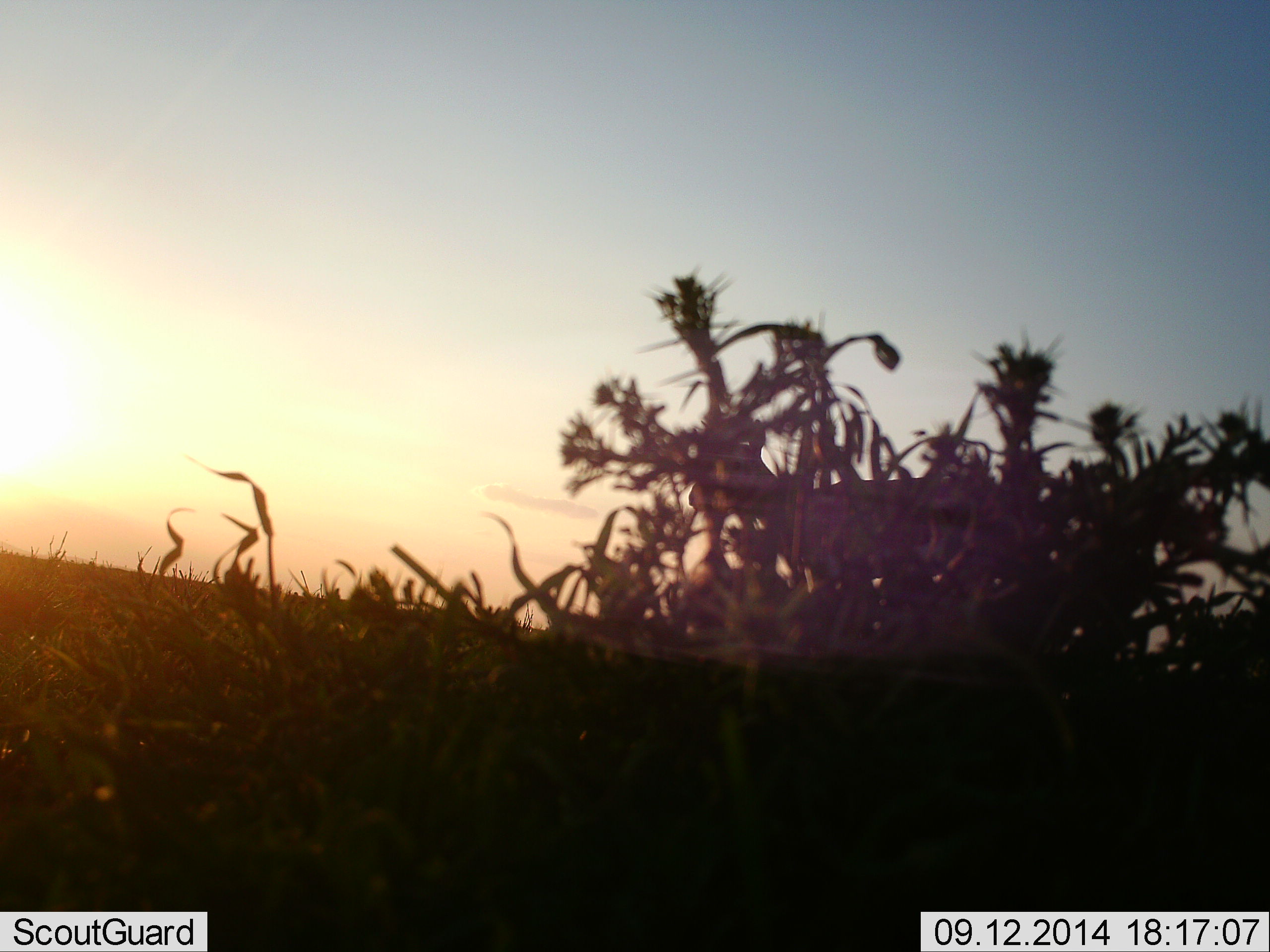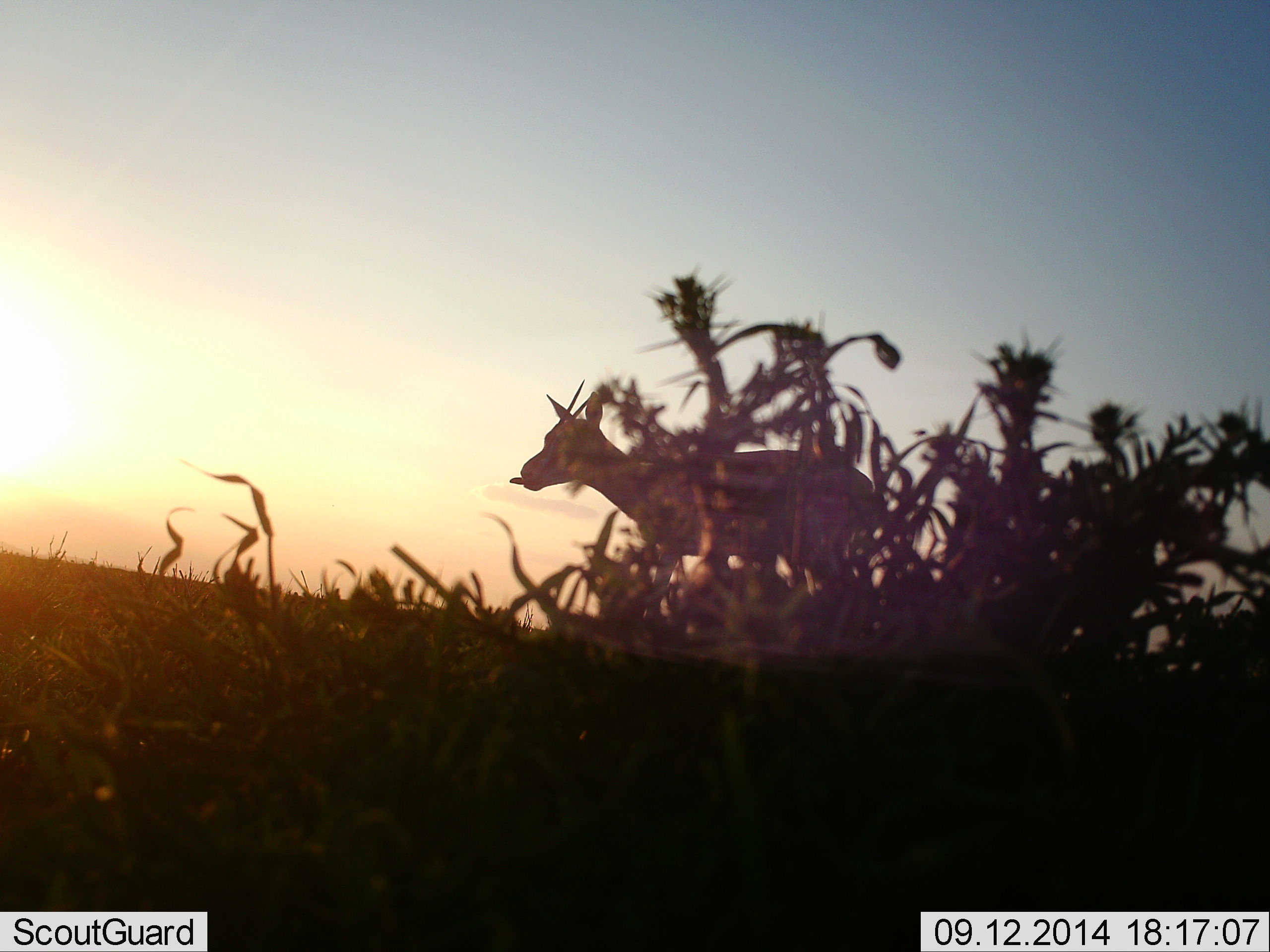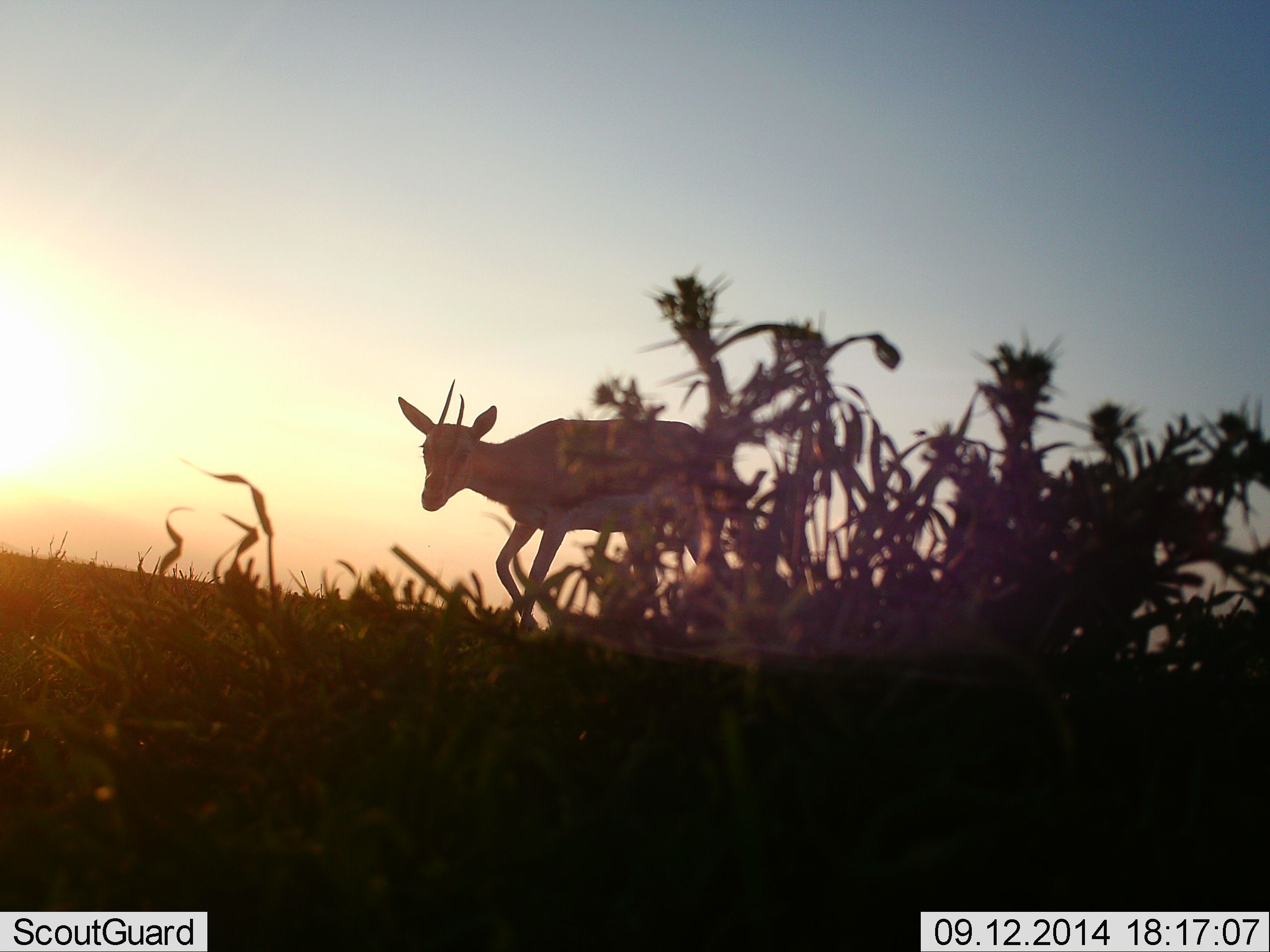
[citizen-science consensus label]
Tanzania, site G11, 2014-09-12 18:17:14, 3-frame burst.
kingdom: Animalia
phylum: Chordata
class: Mammalia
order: Artiodactyla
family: Bovidae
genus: Eudorcas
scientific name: Eudorcas thomsonii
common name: thomson's gazelle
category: gazellethomsons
Gazellethomsons (thomson's gazelle) (Eudorcas thomsonii), count 1. Behavior (volunteer vote fractions): standing 10%, resting 0%, moving 90%, interacting 0%. Young present (vote fraction): 10%. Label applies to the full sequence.